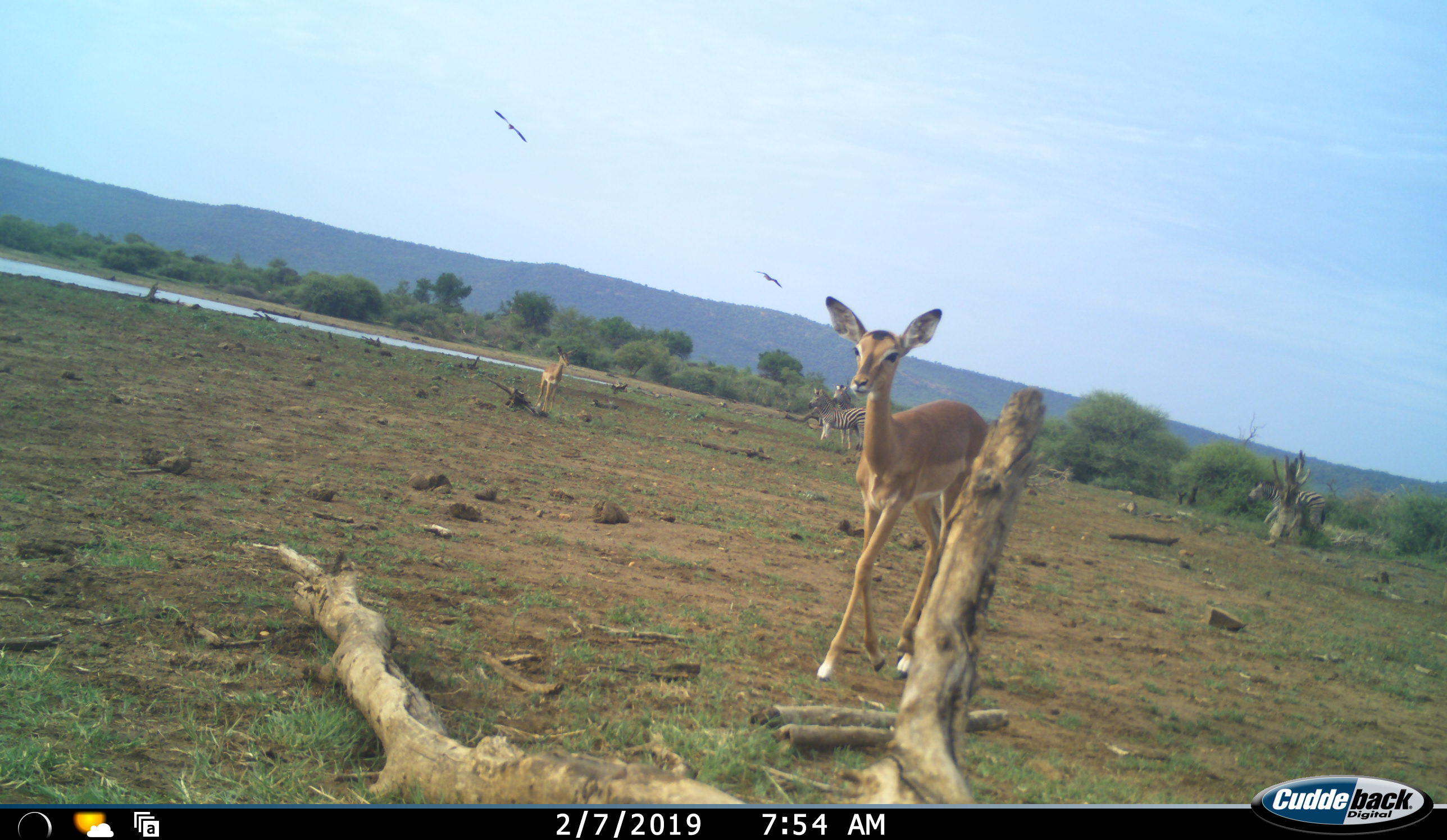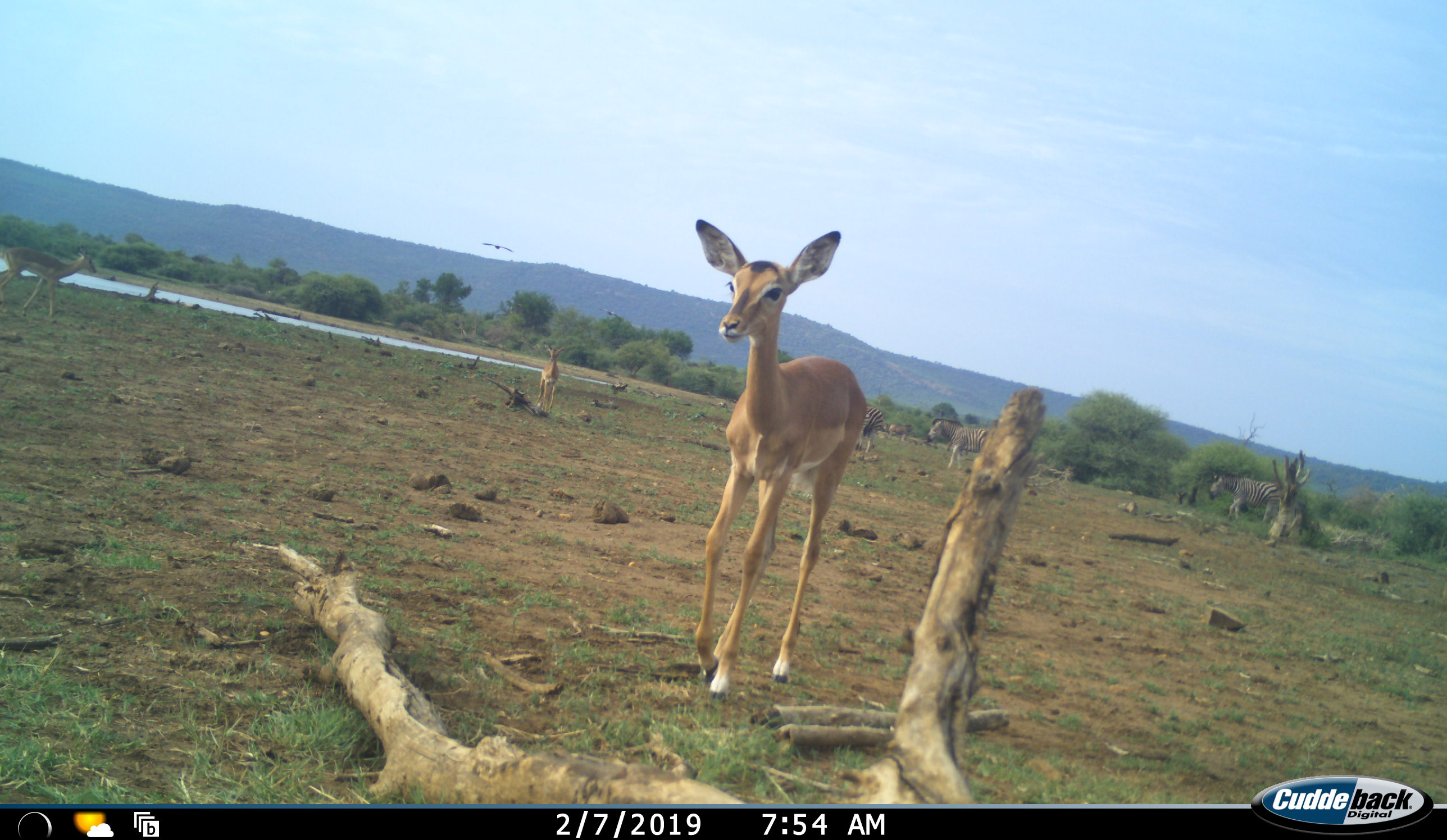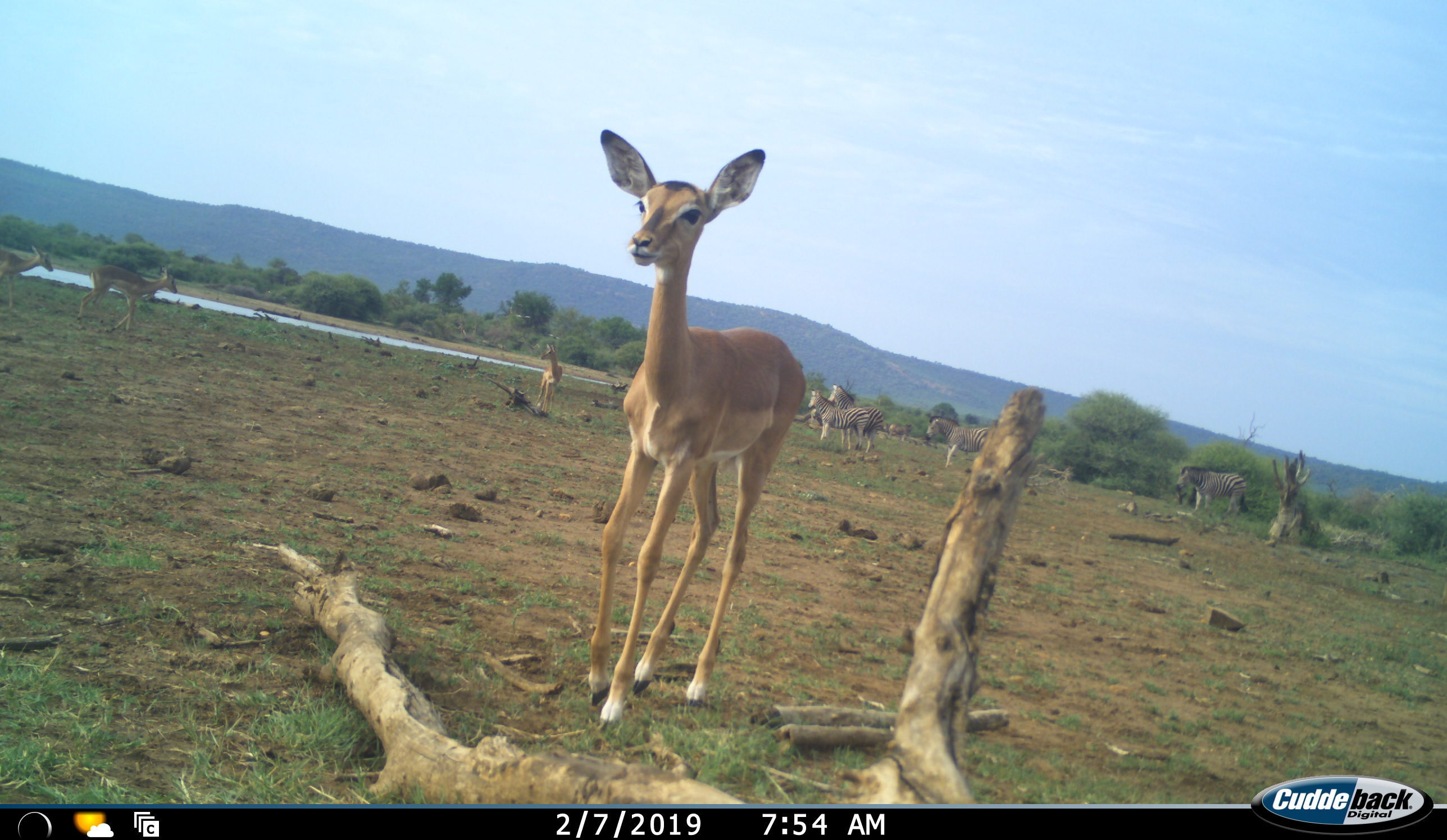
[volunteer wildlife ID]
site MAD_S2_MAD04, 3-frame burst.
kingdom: Animalia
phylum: Chordata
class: Mammalia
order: Artiodactyla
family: Bovidae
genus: Aepyceros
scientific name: Aepyceros melampus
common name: impala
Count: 4.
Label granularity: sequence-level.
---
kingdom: Animalia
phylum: Chordata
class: Mammalia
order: Perissodactyla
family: Equidae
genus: Equus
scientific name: Equus quagga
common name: plains zebra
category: zebraplains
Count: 4.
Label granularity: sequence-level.